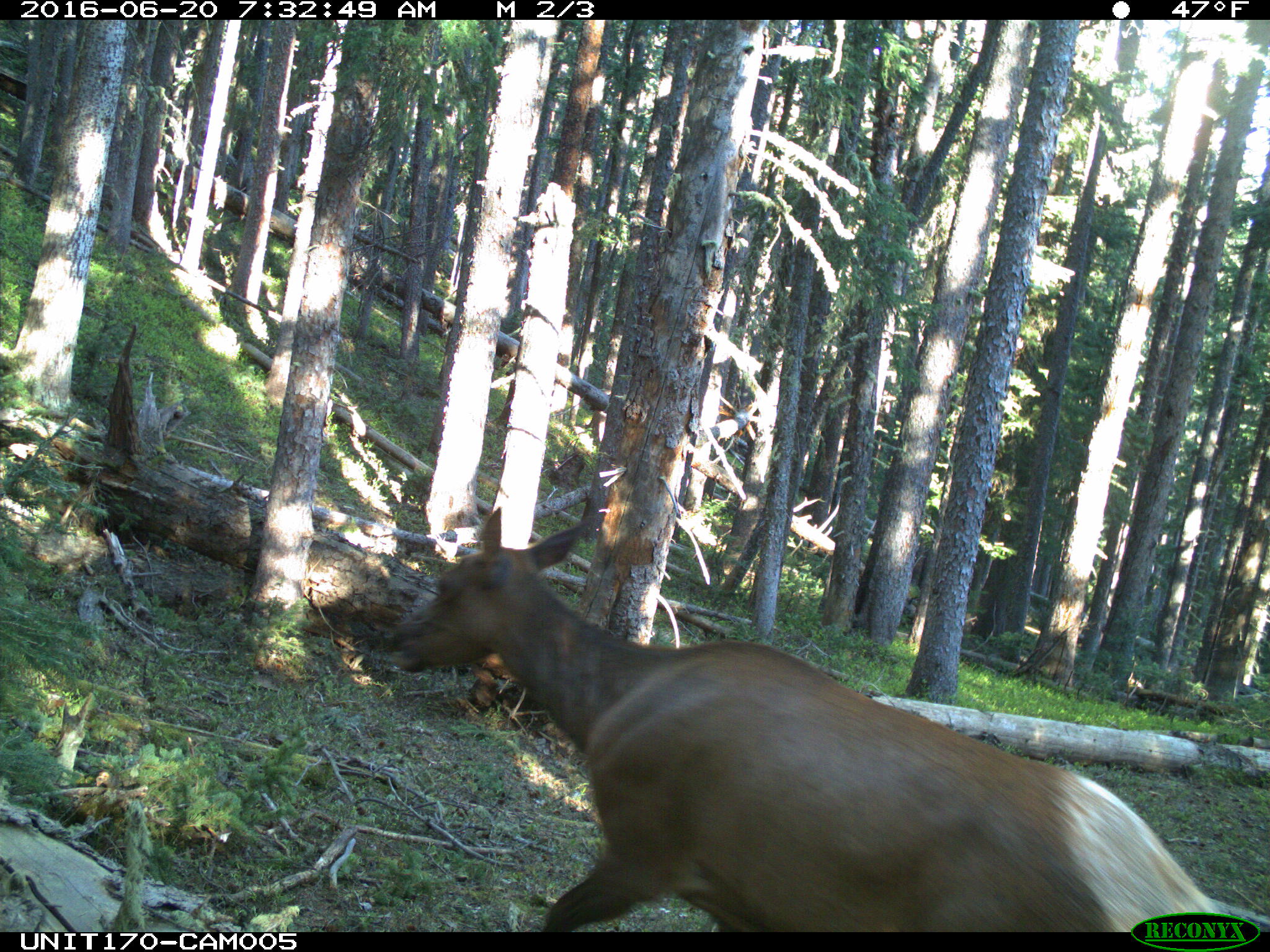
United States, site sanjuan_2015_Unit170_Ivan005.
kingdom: Animalia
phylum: Chordata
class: Mammalia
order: Artiodactyla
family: Cervidae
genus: Cervus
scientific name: Cervus elaphus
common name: red deer